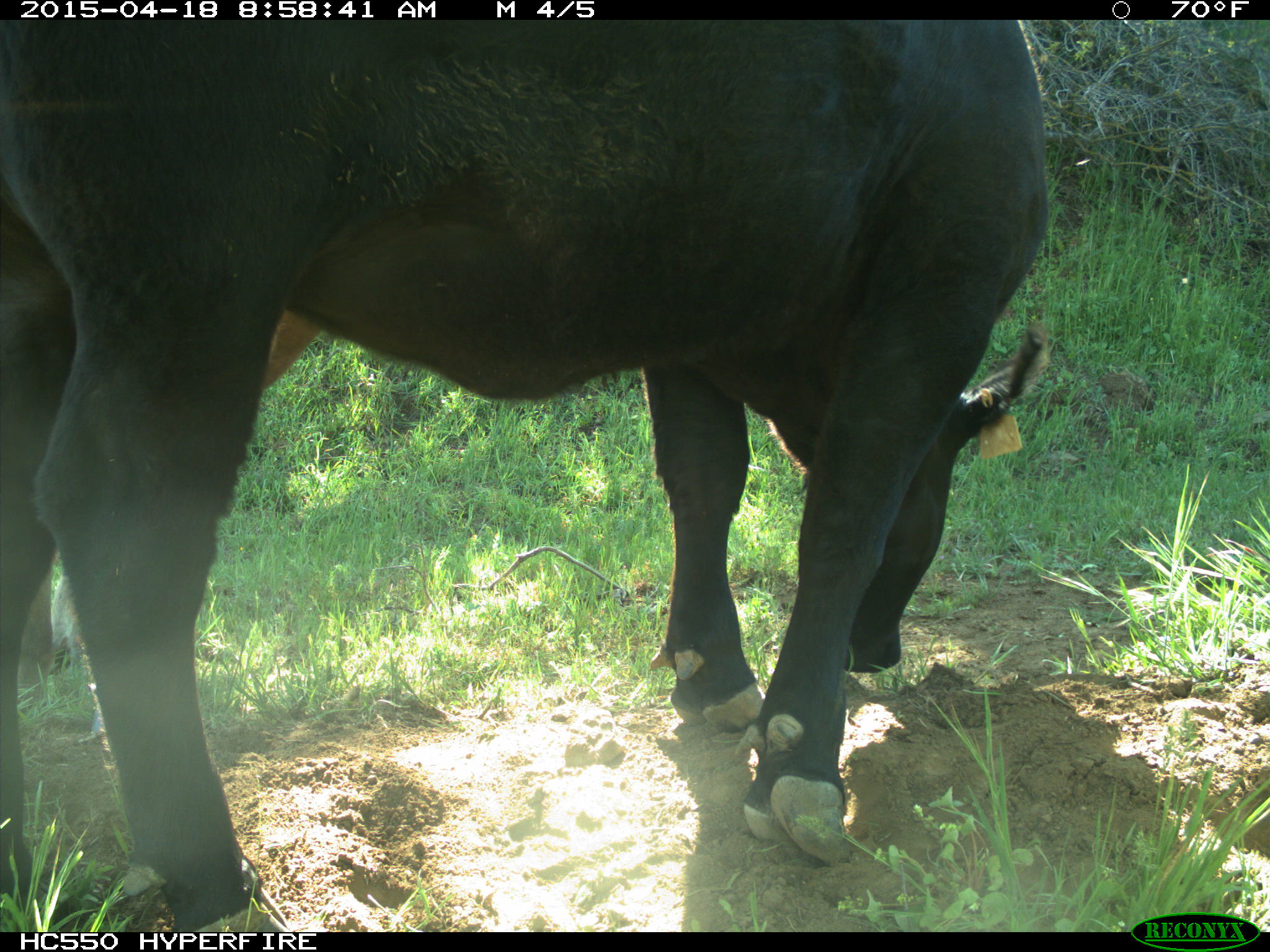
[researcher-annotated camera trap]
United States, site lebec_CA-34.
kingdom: Animalia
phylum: Chordata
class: Mammalia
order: Artiodactyla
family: Bovidae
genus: Bos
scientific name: Bos taurus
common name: domestic cow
Bos taurus (domestic cow).